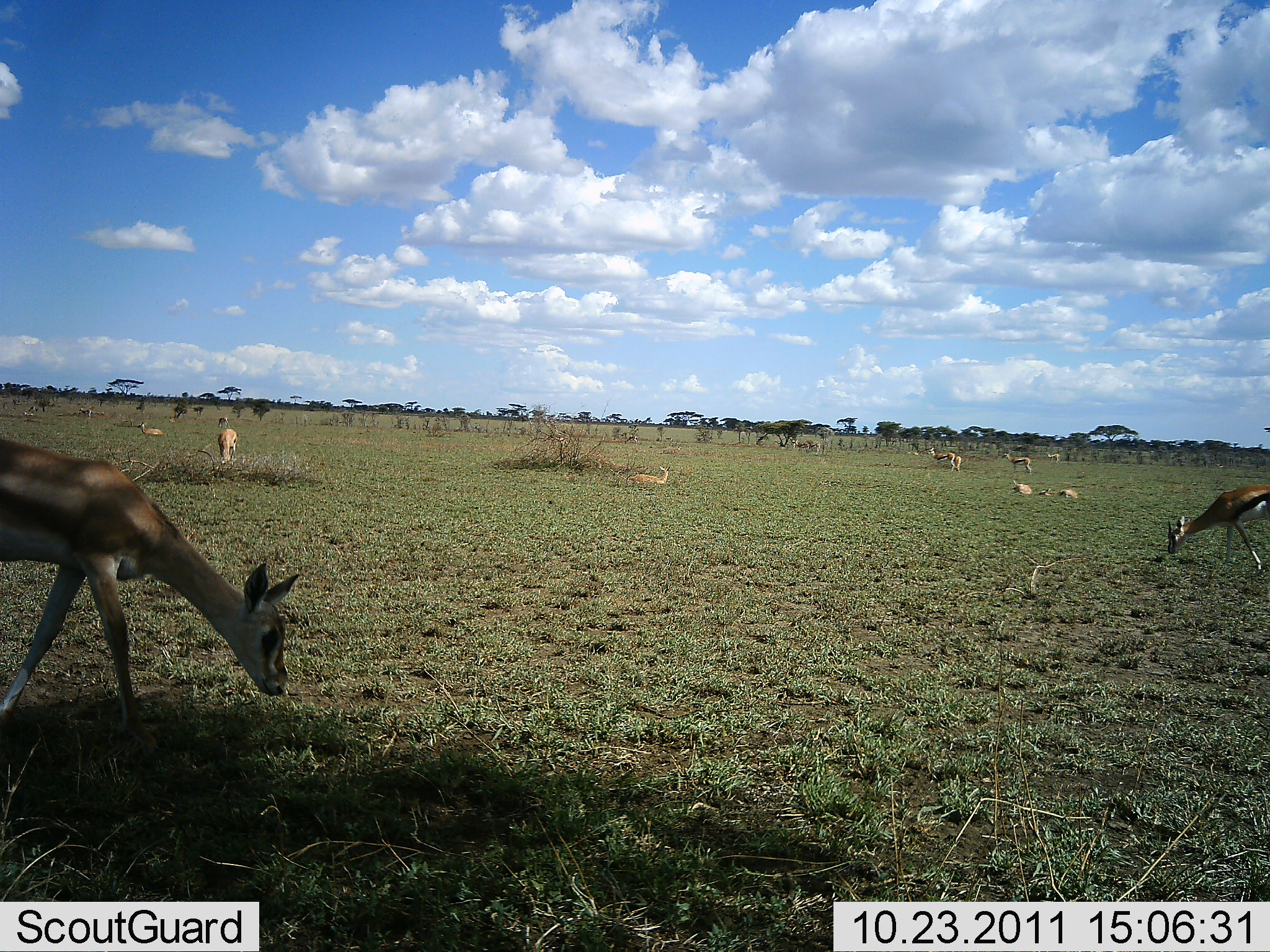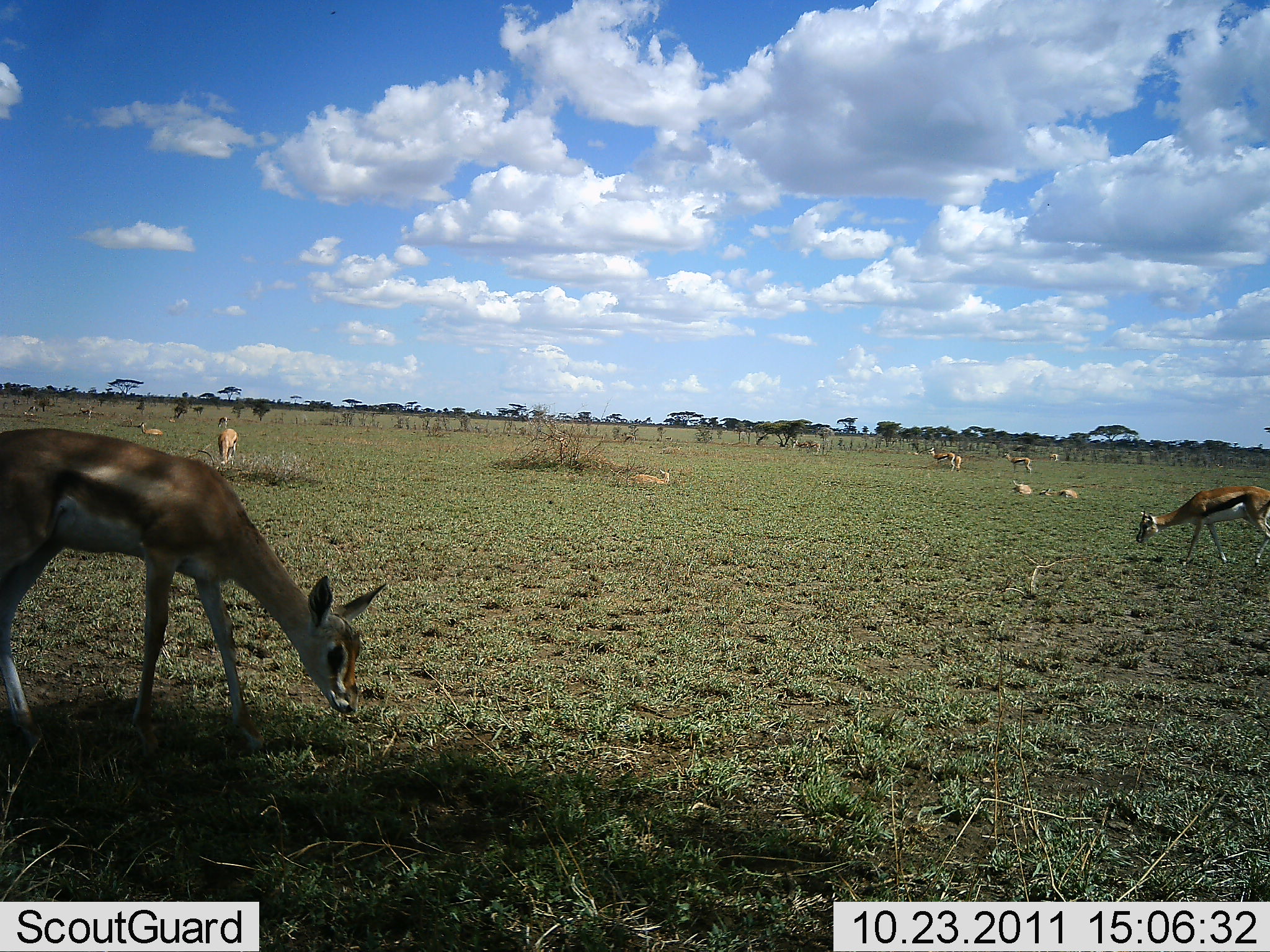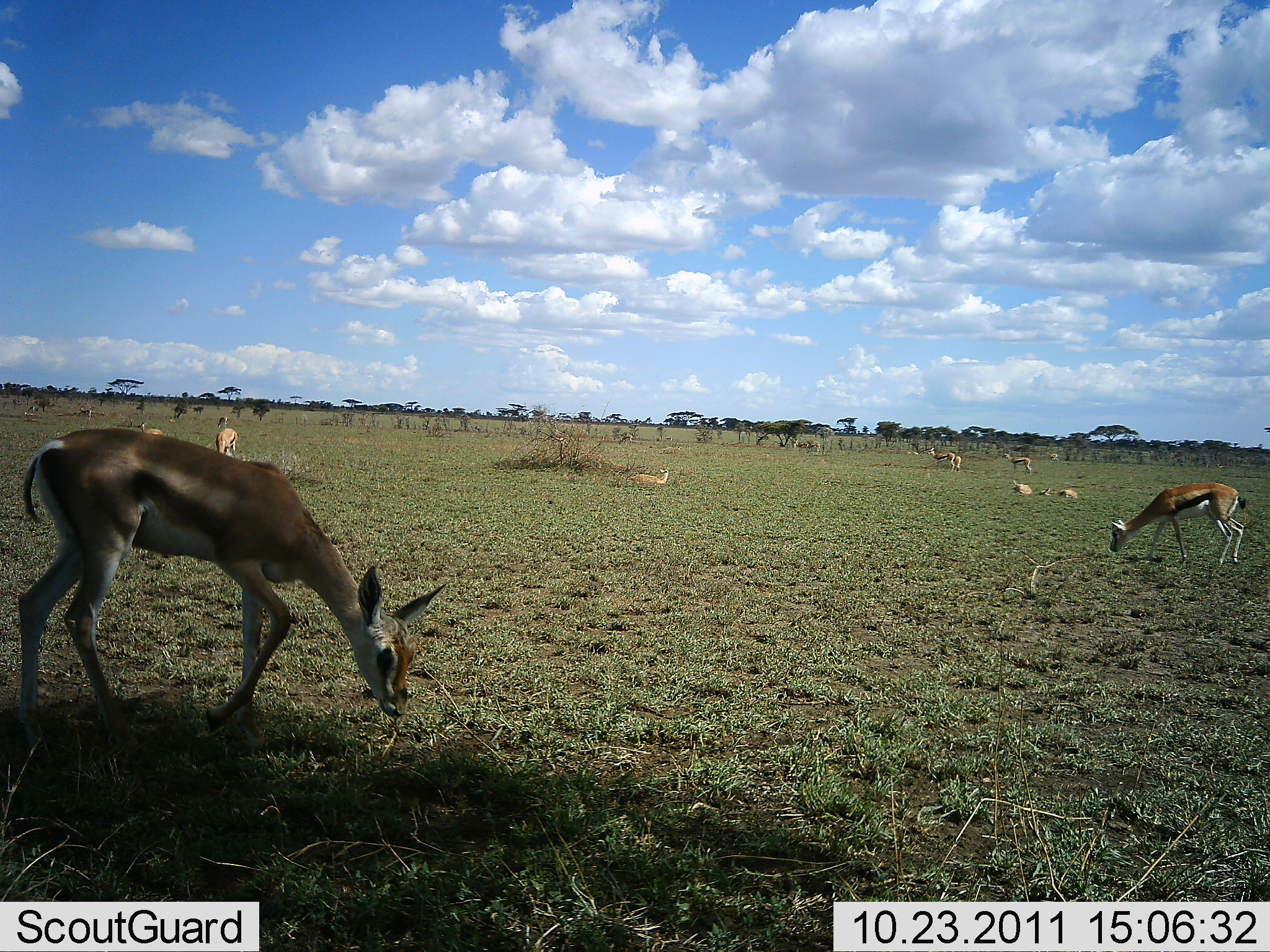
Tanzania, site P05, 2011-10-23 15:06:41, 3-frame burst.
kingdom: Animalia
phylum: Chordata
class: Mammalia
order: Artiodactyla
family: Bovidae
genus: Eudorcas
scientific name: Eudorcas thomsonii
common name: thomson's gazelle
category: gazellethomsons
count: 11-50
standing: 40%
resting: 60%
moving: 50%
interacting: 0%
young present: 20%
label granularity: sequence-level